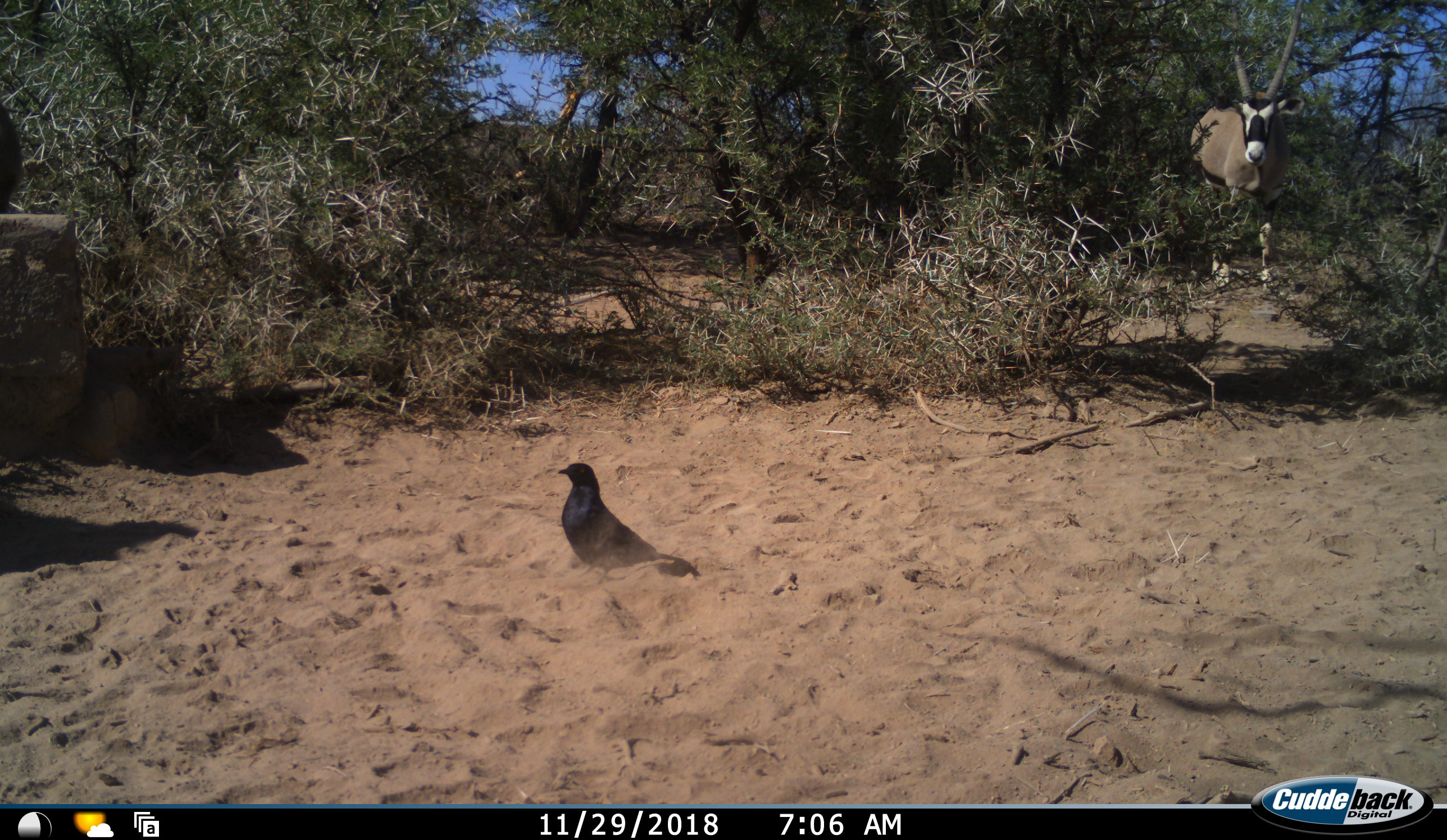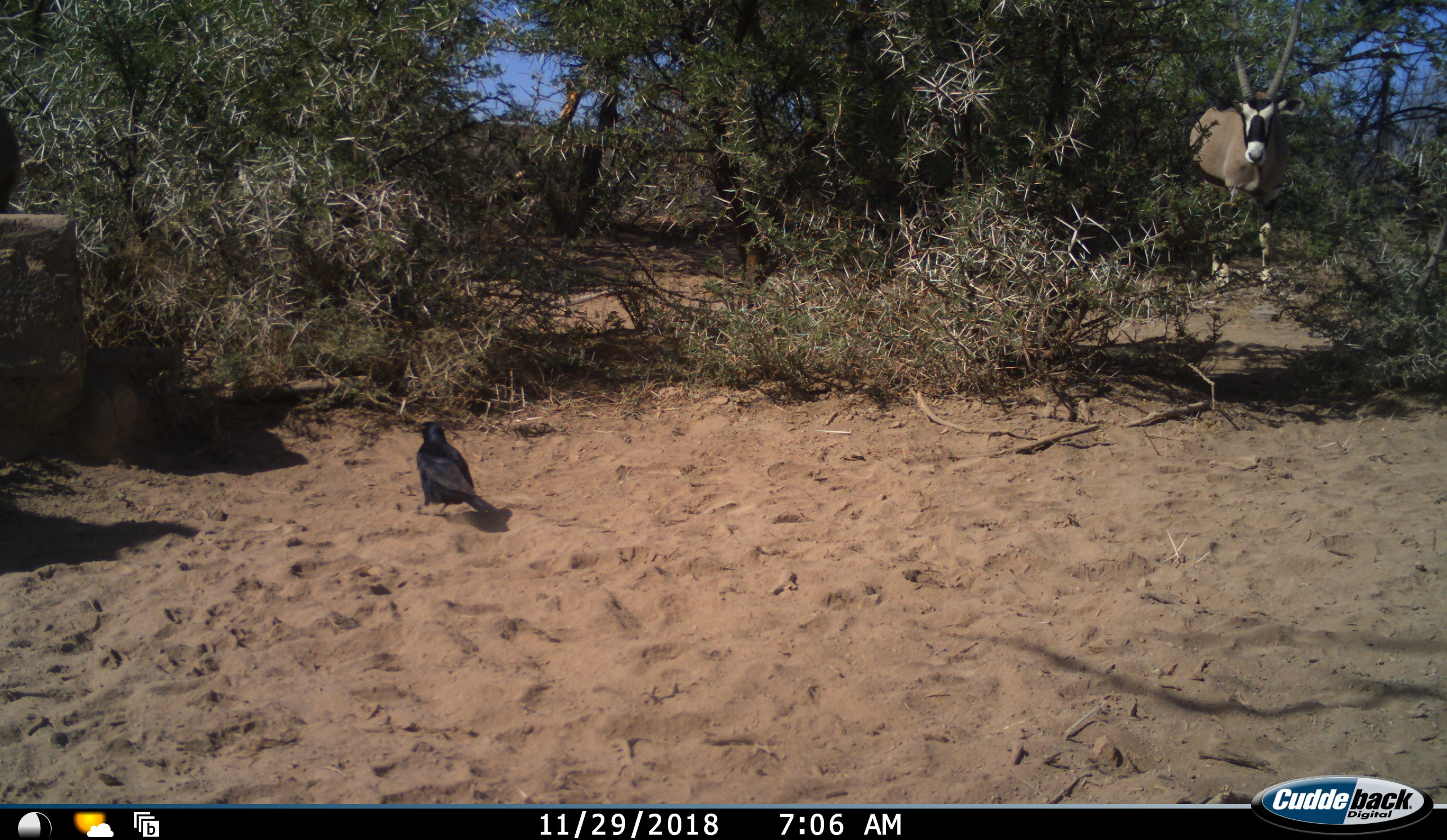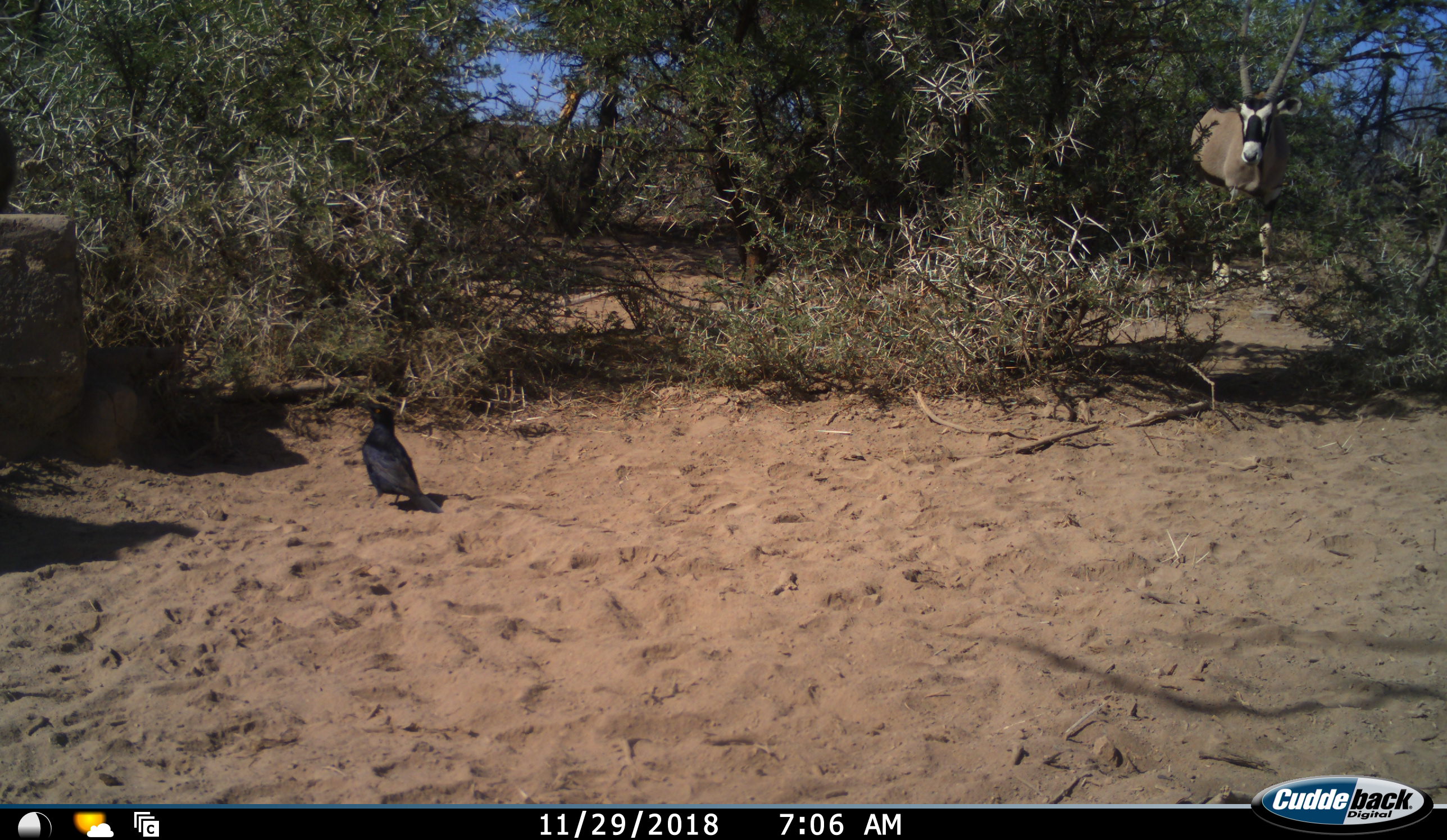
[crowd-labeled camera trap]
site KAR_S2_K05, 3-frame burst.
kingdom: Animalia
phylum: Chordata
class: Aves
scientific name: Aves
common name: bird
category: birdother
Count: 1.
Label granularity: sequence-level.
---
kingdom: Animalia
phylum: Chordata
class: Mammalia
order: Artiodactyla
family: Bovidae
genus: Oryx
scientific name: Oryx gazella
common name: gemsbok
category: oryx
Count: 1.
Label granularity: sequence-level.